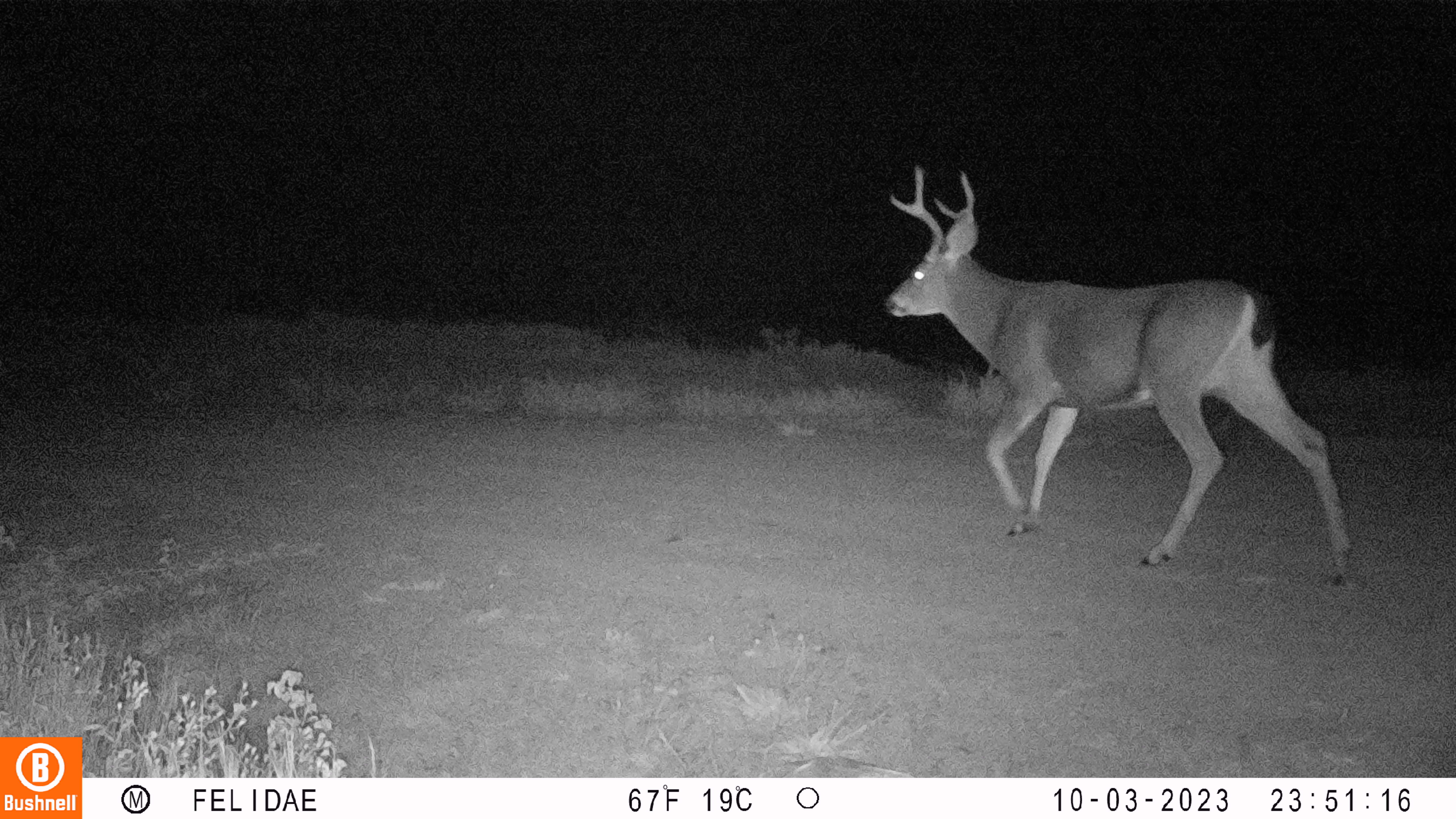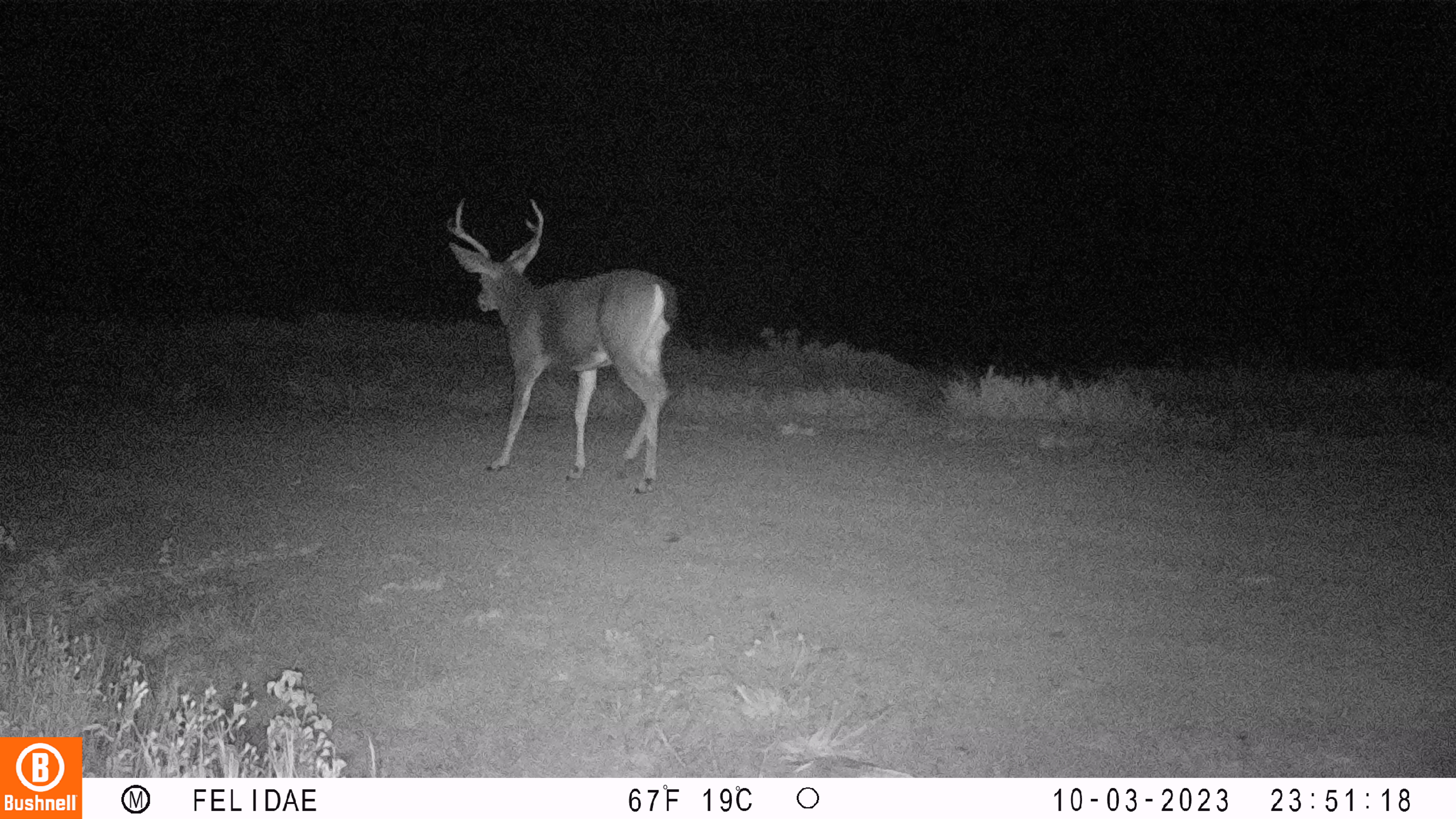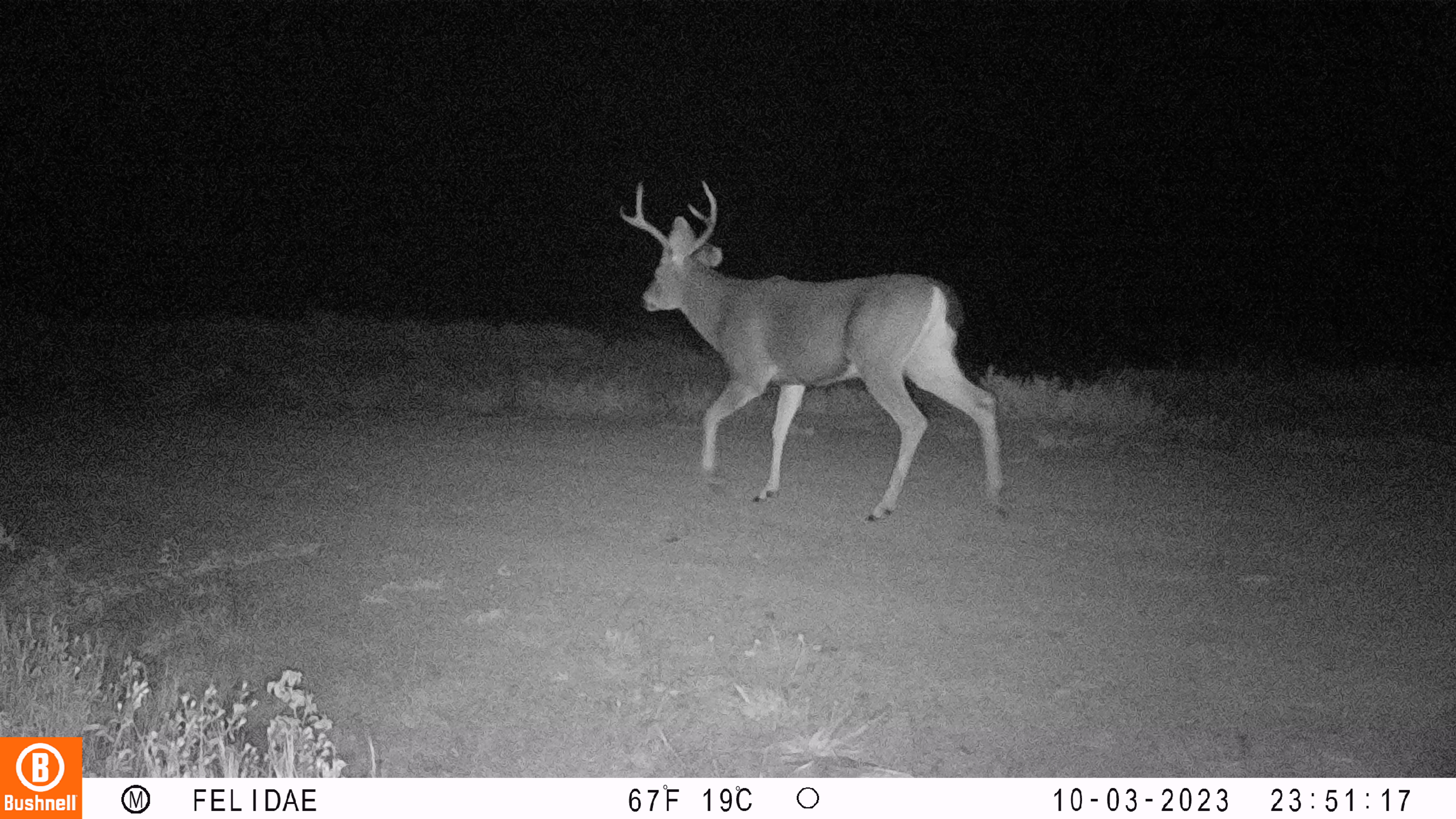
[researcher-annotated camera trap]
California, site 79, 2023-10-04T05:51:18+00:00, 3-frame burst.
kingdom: Animalia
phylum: Chordata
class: Mammalia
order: Artiodactyla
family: Cervidae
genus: Odocoileus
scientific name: Odocoileus hemionus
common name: mule deer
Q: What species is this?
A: Mule deer (Odocoileus hemionus).